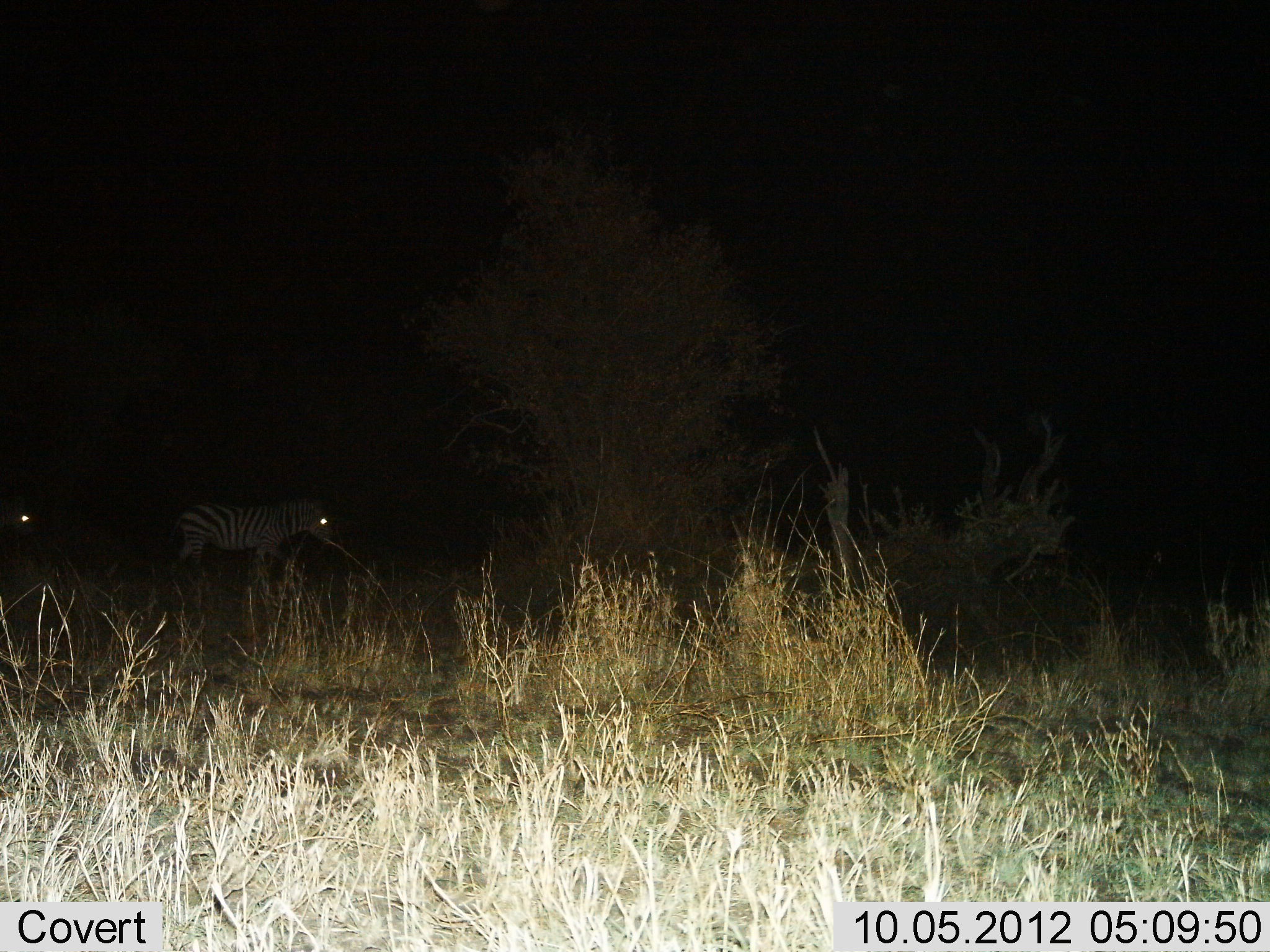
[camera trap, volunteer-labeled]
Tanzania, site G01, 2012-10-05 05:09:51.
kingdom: Animalia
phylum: Chordata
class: Mammalia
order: Perissodactyla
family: Equidae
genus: Equus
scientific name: Equus quagga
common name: plains zebra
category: zebra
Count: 2.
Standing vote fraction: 70%.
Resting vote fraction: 0%.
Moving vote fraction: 30%.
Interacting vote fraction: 0%.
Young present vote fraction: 0%.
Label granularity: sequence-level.